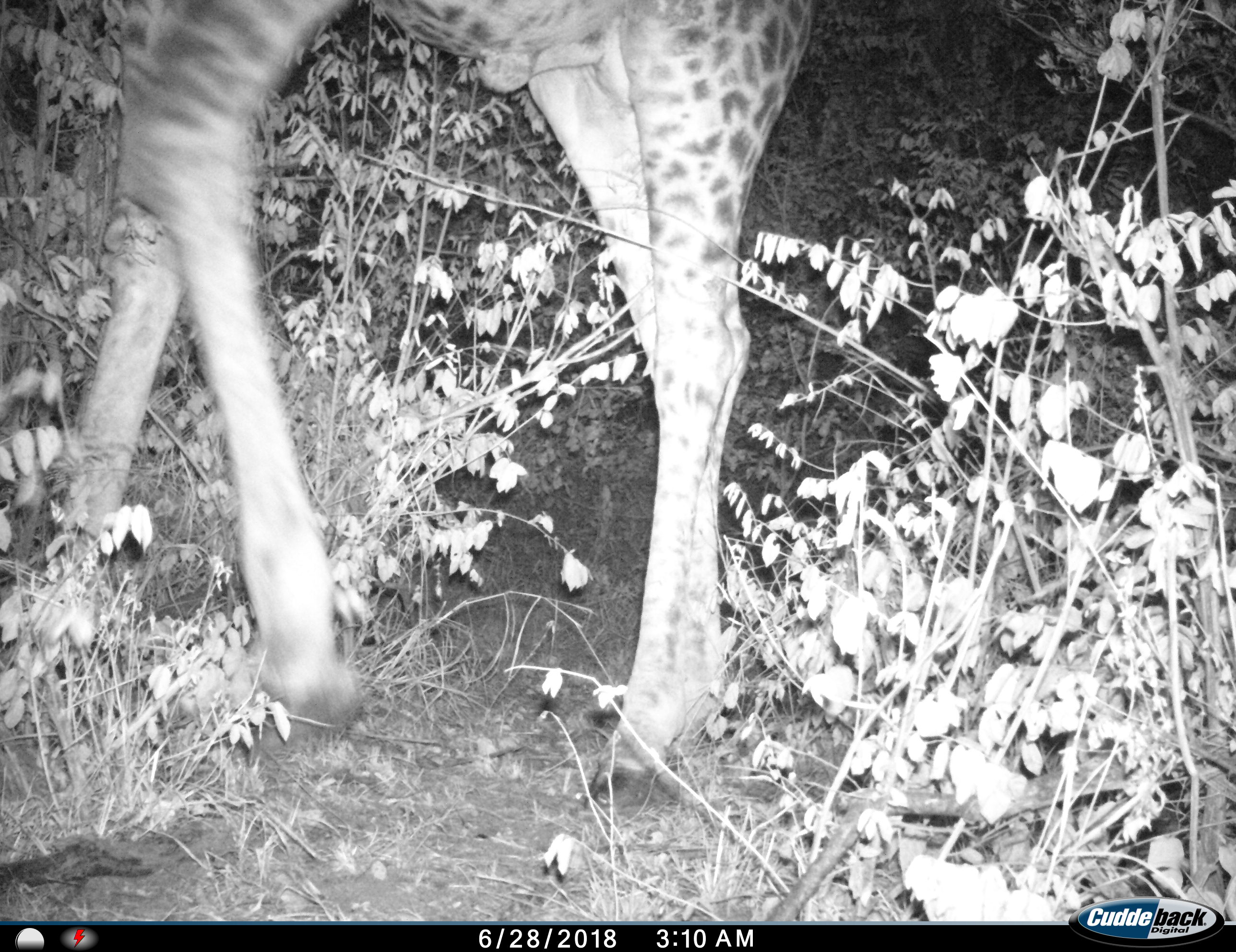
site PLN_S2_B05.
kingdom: Animalia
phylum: Chordata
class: Mammalia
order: Artiodactyla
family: Giraffidae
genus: Giraffa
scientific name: Giraffa camelopardalis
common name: giraffe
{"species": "giraffe (Giraffa camelopardalis)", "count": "1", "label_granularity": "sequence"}